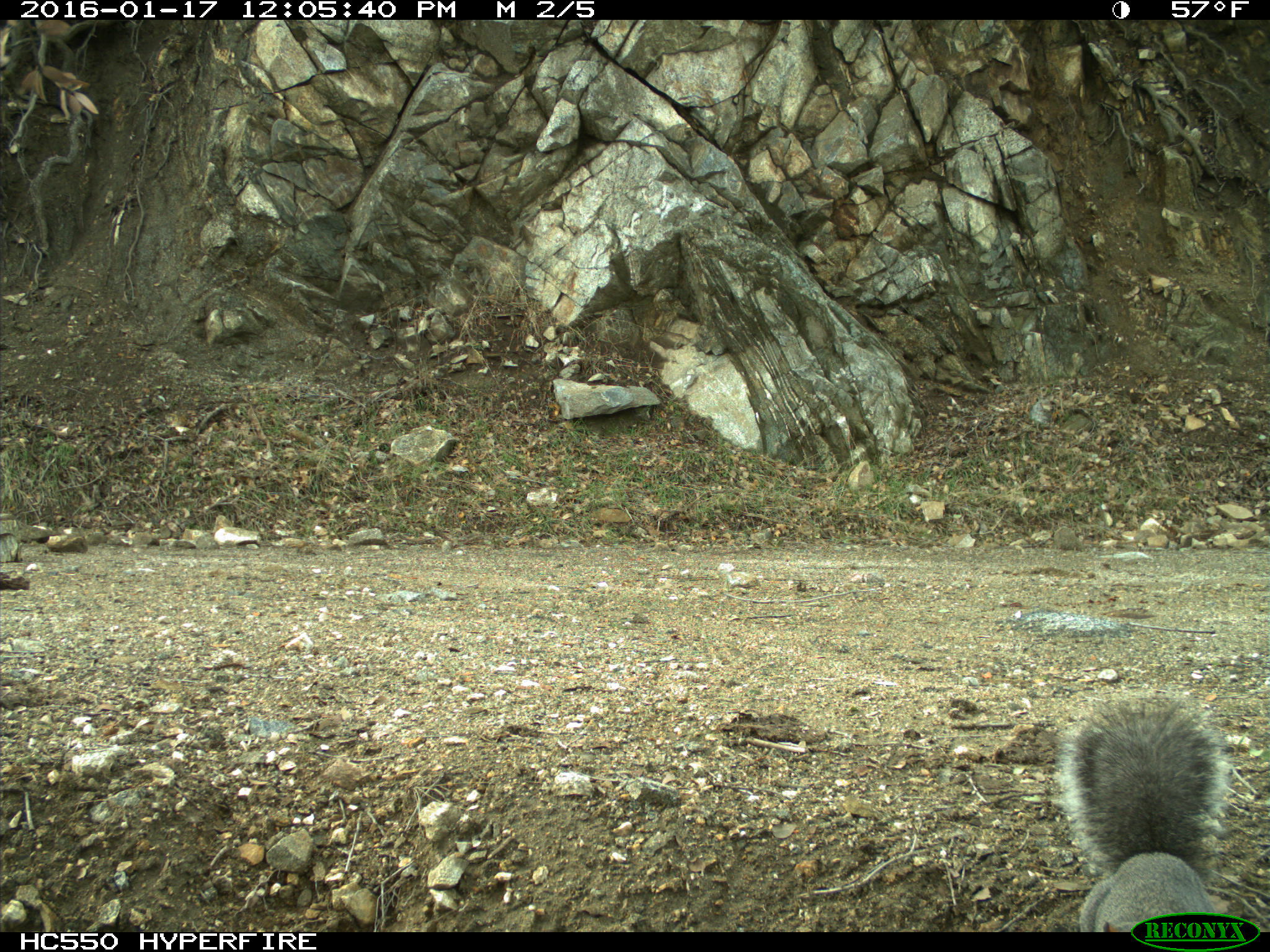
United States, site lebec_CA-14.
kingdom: Animalia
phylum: Chordata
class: Mammalia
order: Rodentia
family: Sciuridae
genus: Sciurus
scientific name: Sciurus carolinensis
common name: eastern gray squirrel